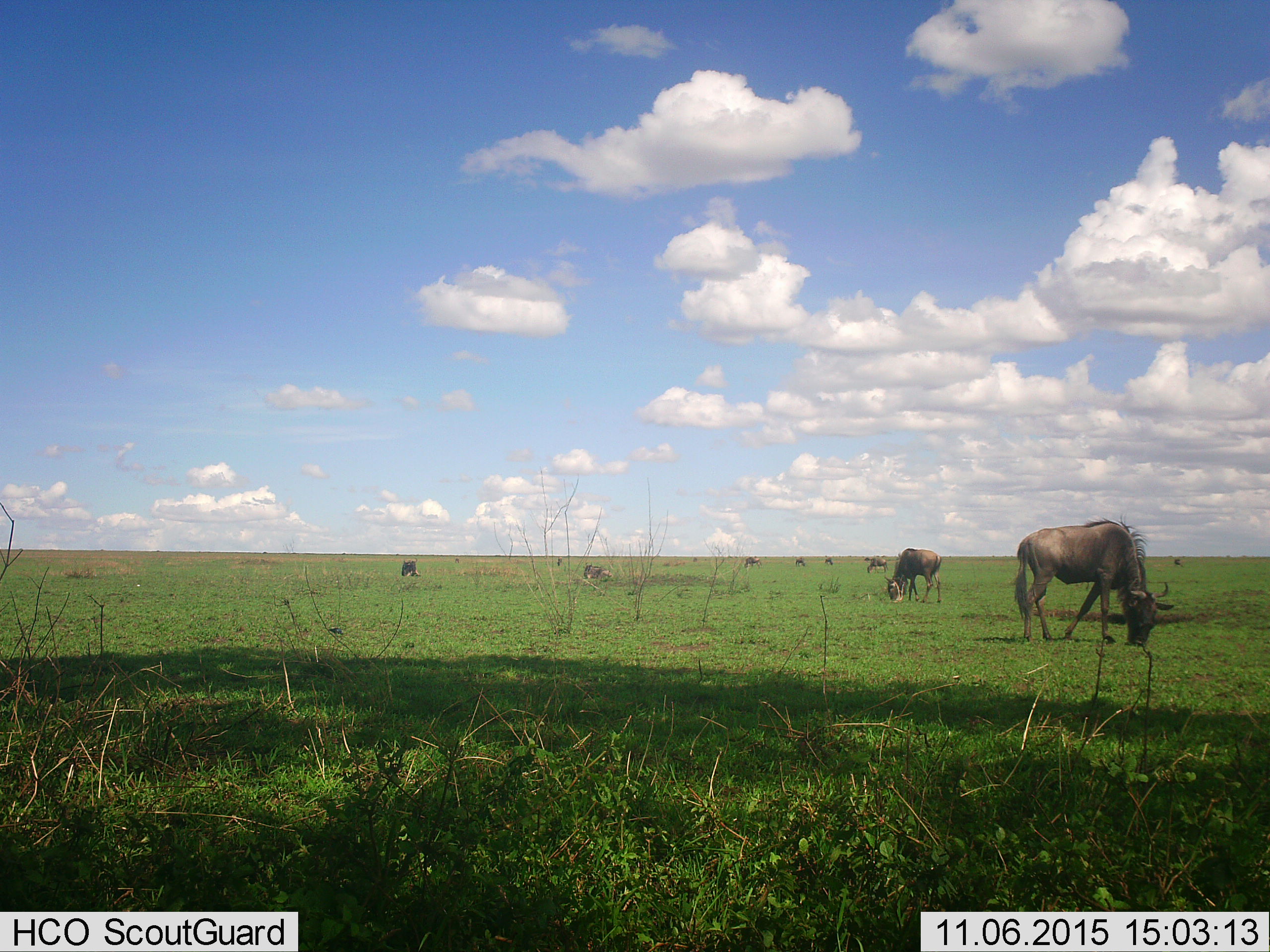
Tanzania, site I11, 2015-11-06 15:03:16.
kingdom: Animalia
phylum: Chordata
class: Mammalia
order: Artiodactyla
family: Bovidae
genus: Connochaetes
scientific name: Connochaetes taurinus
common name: blue wildebeest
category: wildebeest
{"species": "wildebeest (blue wildebeest) (Connochaetes taurinus)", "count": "10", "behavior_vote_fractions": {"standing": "18%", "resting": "36%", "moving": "18%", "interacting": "0%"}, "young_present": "0%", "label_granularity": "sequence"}